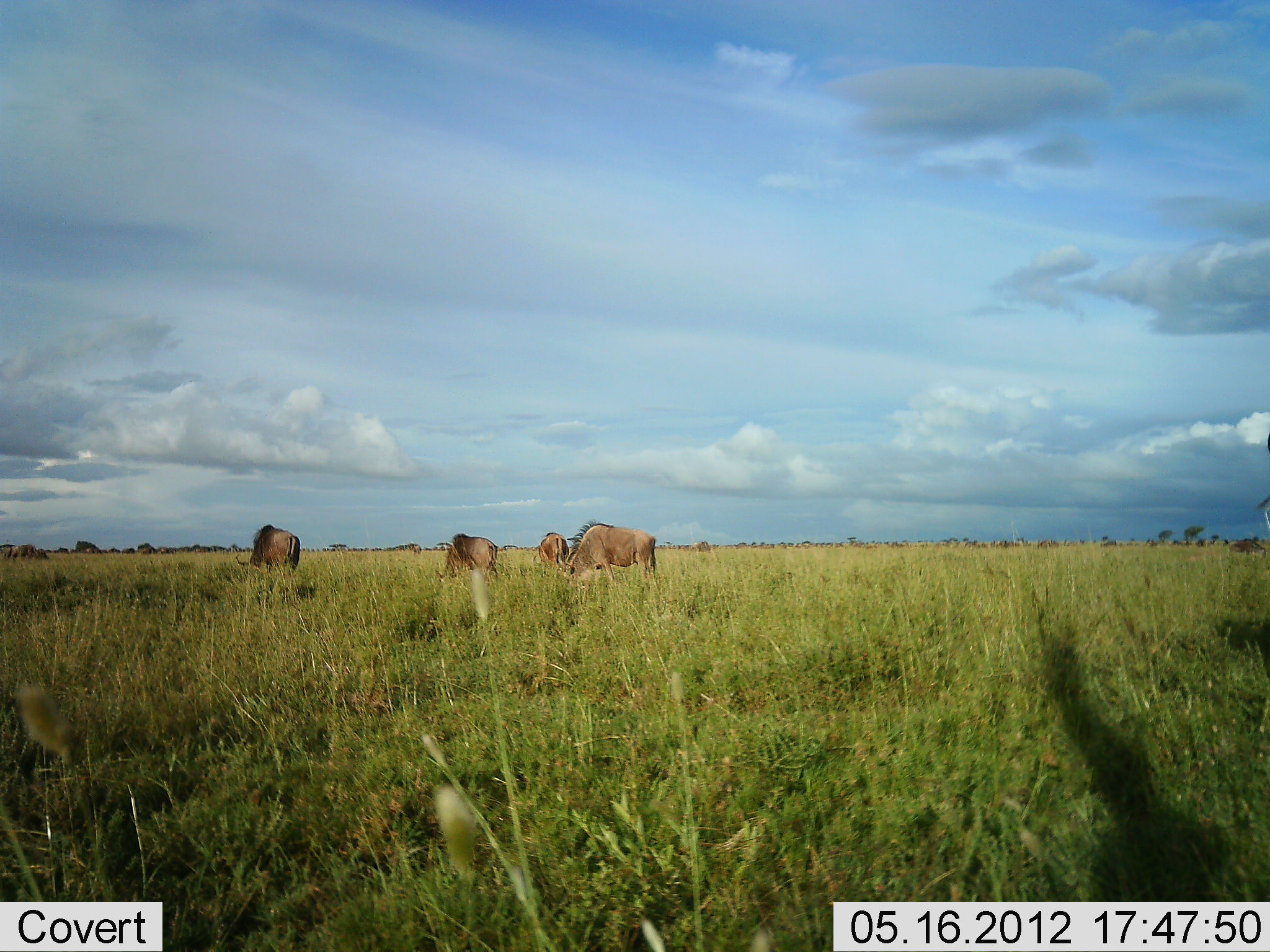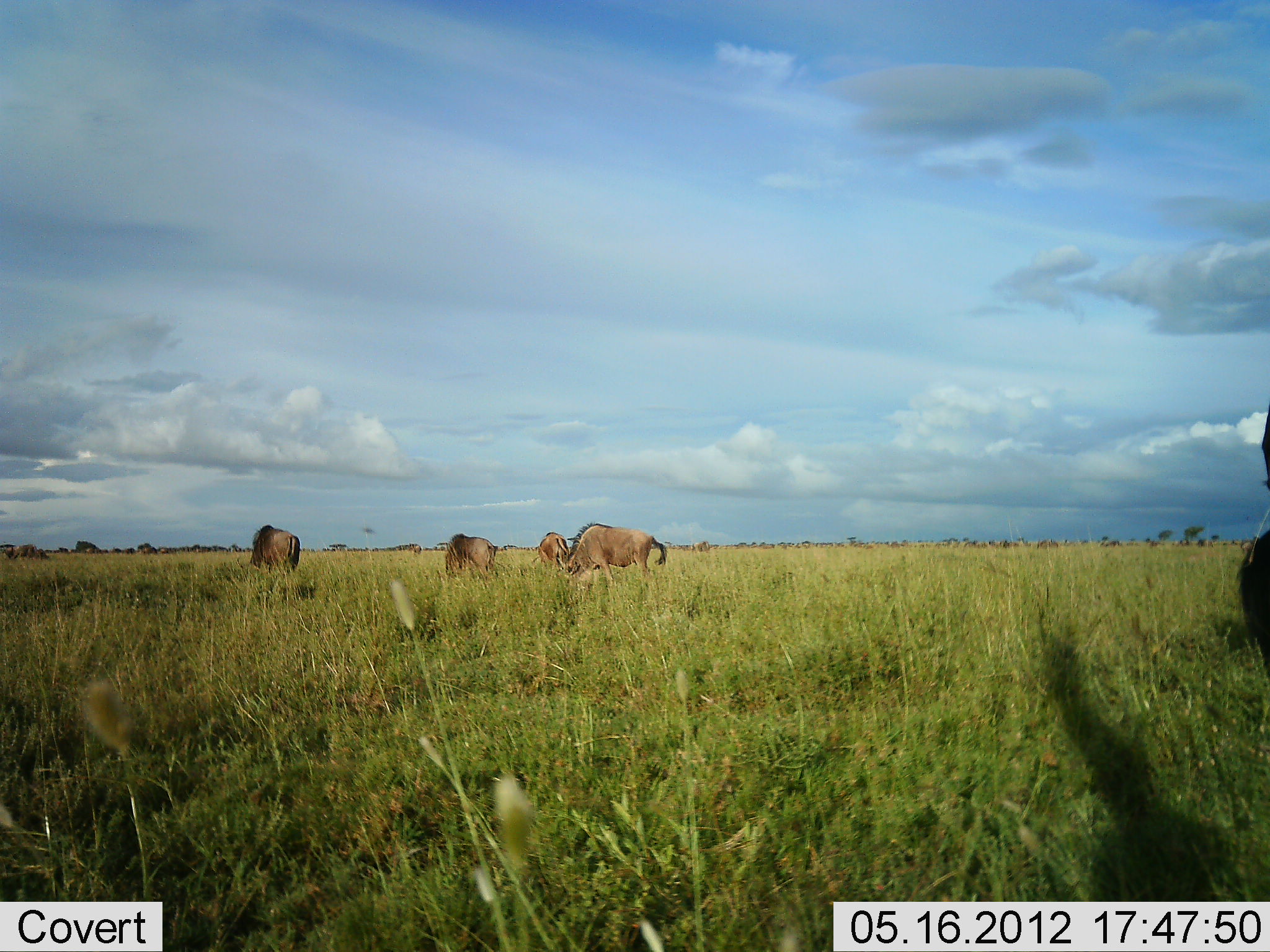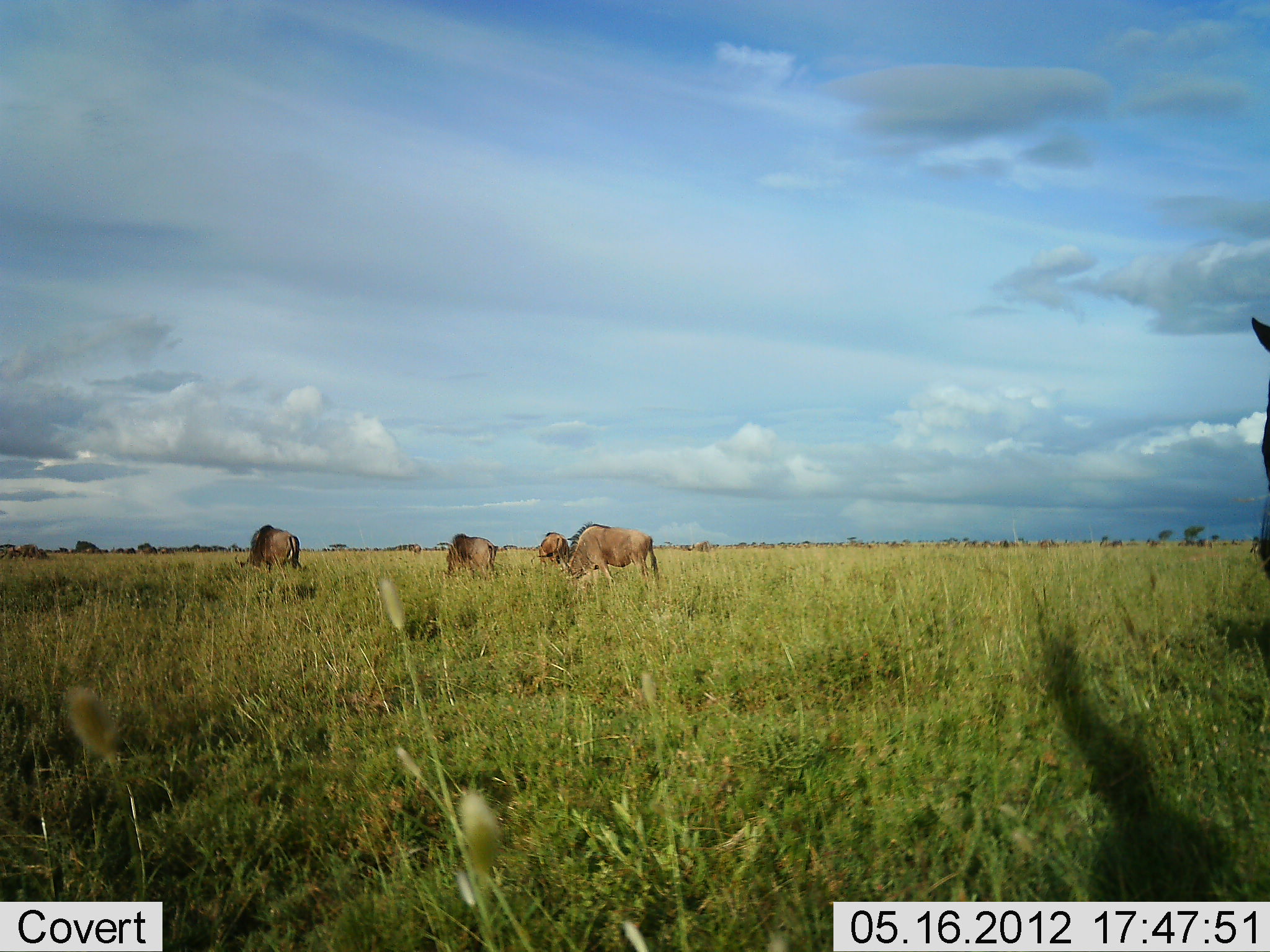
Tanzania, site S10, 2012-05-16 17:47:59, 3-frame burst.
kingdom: Animalia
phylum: Chordata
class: Mammalia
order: Artiodactyla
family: Bovidae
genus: Connochaetes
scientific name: Connochaetes taurinus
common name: blue wildebeest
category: wildebeest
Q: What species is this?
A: Wildebeest (blue wildebeest) (Connochaetes taurinus).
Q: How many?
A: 5.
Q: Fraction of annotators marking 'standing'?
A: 50%.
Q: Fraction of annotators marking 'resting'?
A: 0%.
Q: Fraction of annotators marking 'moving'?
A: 20%.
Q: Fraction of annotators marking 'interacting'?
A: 0%.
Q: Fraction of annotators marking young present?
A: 0%.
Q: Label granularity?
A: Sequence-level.